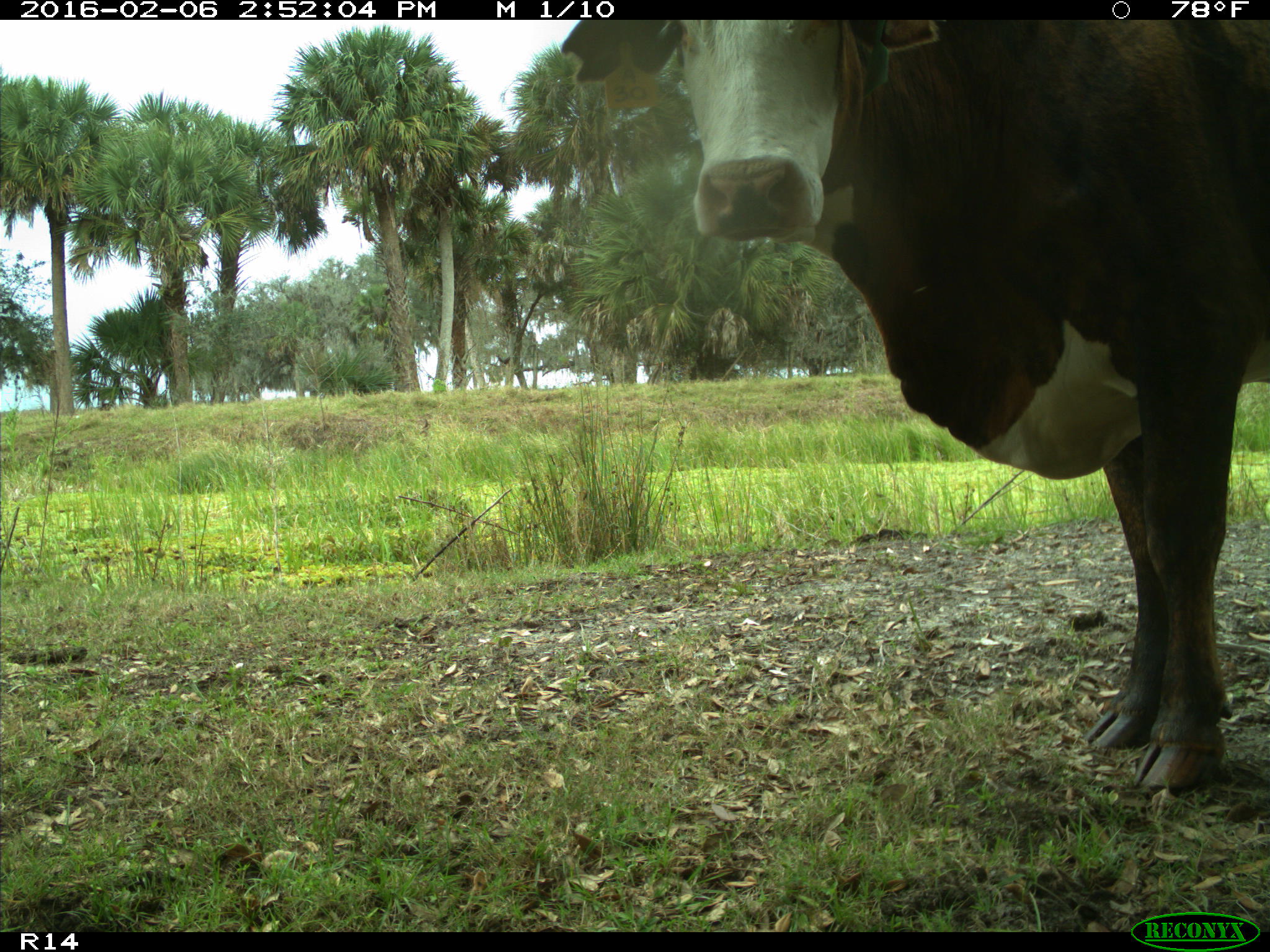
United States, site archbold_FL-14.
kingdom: Animalia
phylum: Chordata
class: Mammalia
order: Artiodactyla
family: Bovidae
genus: Bos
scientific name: Bos taurus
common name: domestic cow